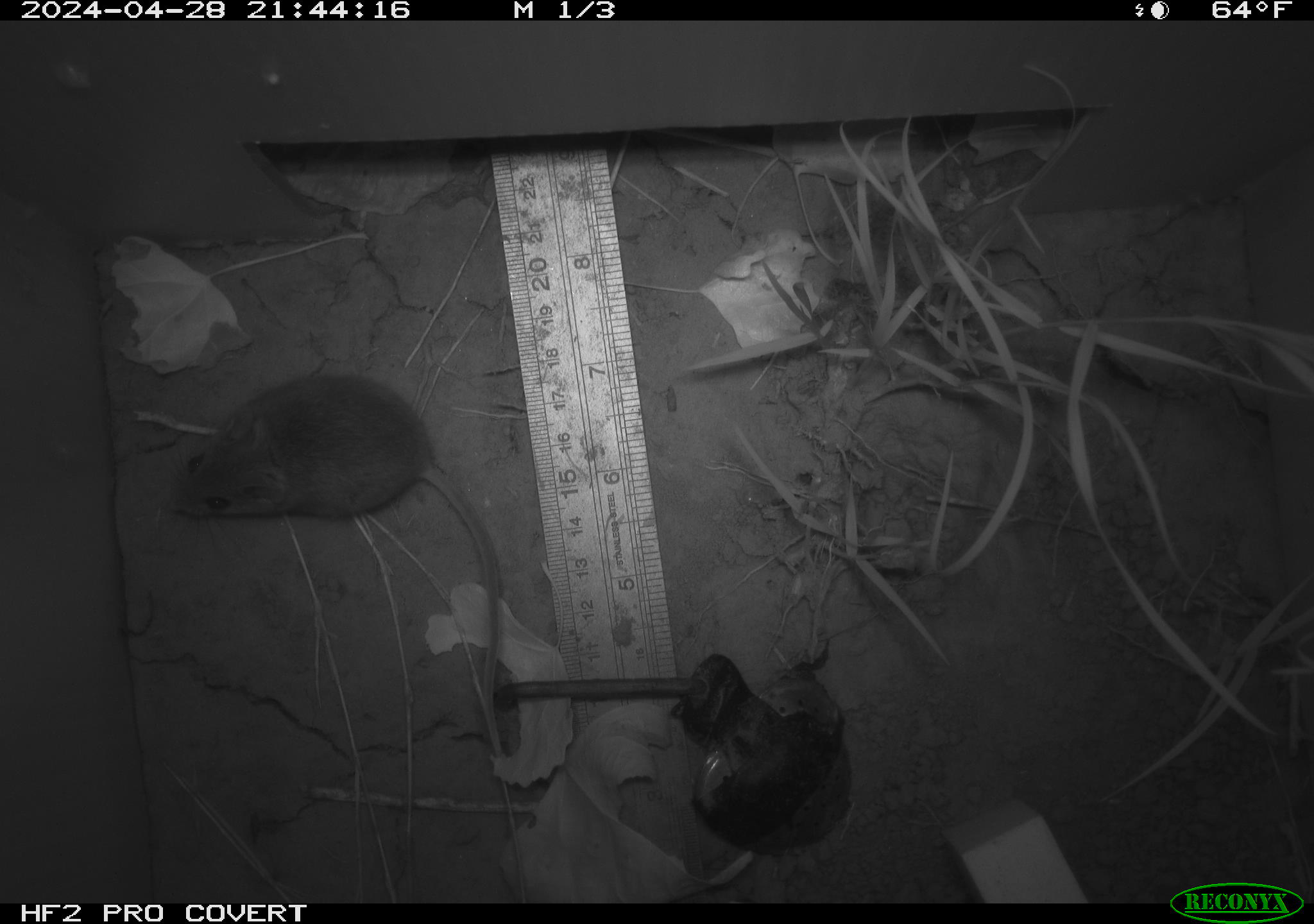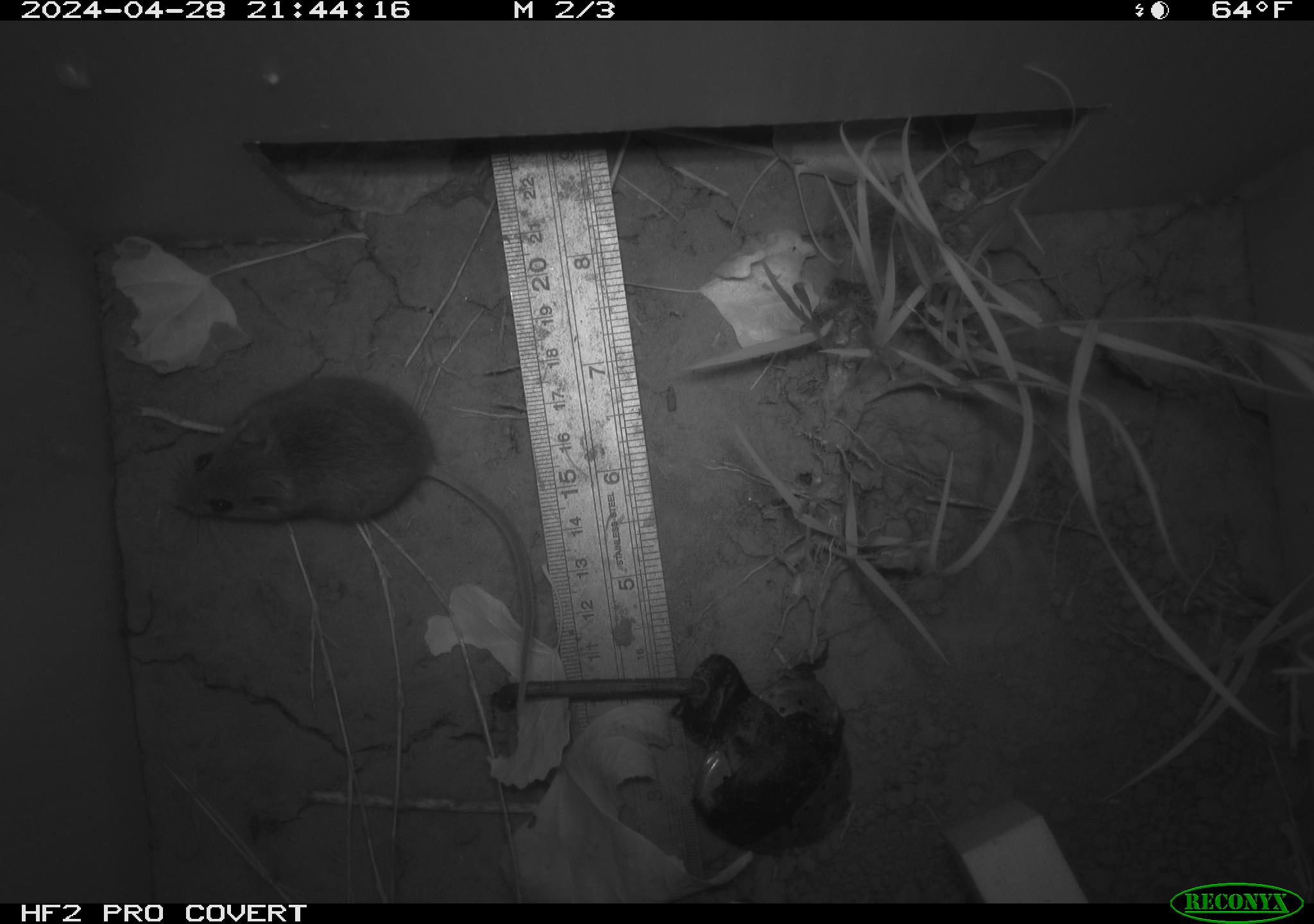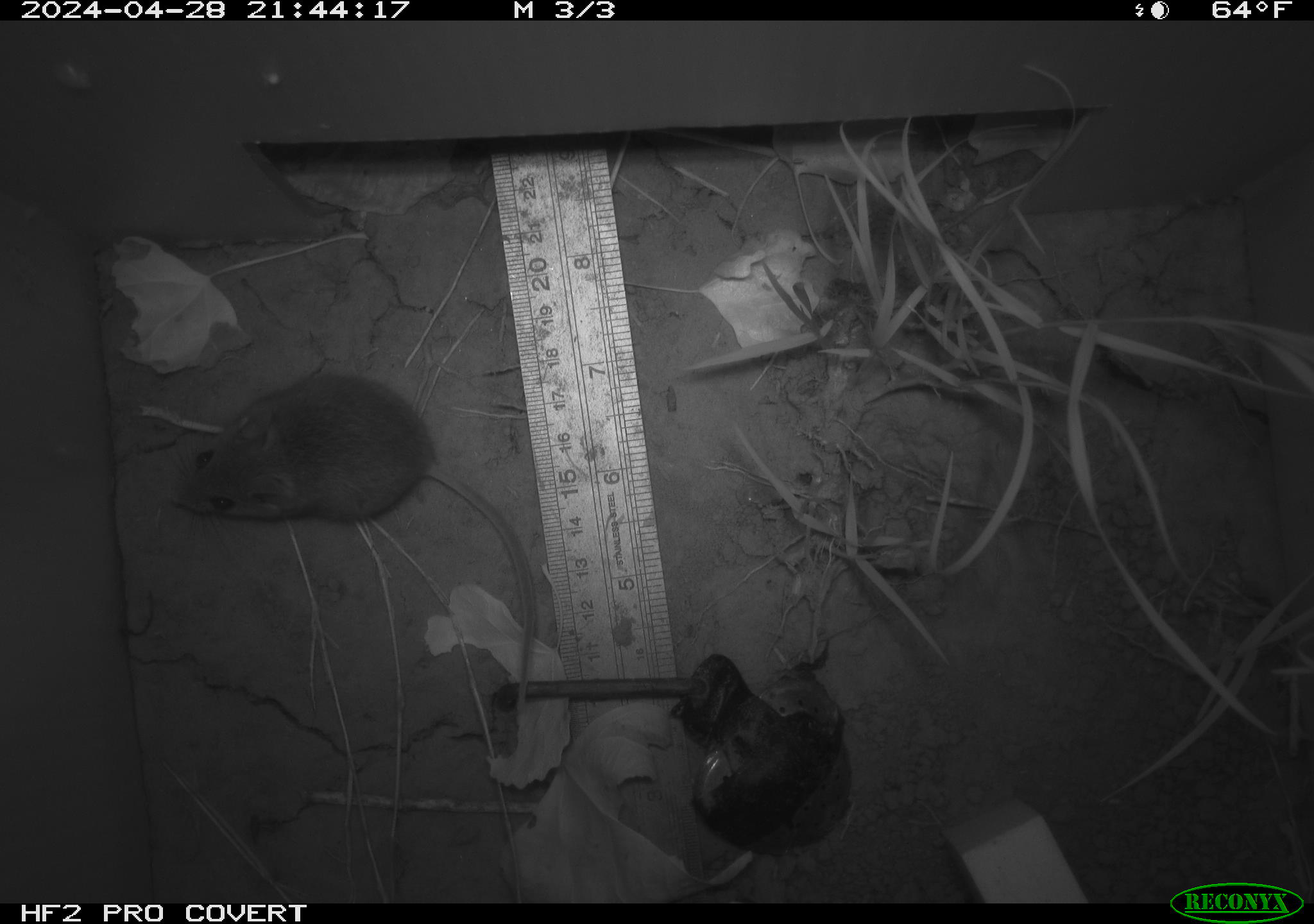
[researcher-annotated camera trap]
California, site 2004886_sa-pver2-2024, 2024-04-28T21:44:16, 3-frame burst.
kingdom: Animalia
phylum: Chordata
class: Mammalia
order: Rodentia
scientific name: Rodentia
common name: mouse species